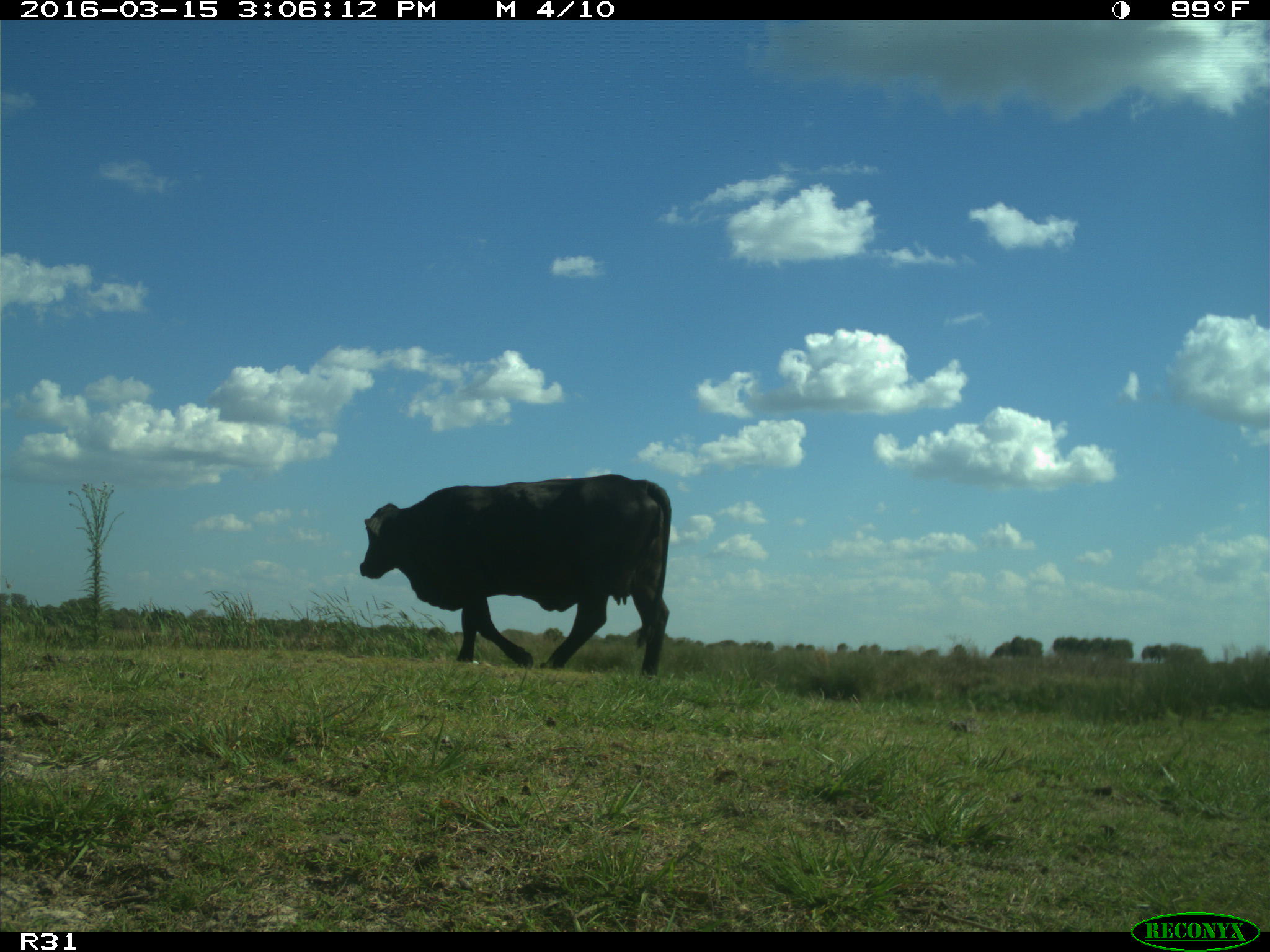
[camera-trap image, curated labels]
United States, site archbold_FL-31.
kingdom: Animalia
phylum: Chordata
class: Mammalia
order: Artiodactyla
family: Bovidae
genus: Bos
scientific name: Bos taurus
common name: domestic cow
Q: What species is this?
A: Bos taurus (domestic cow).